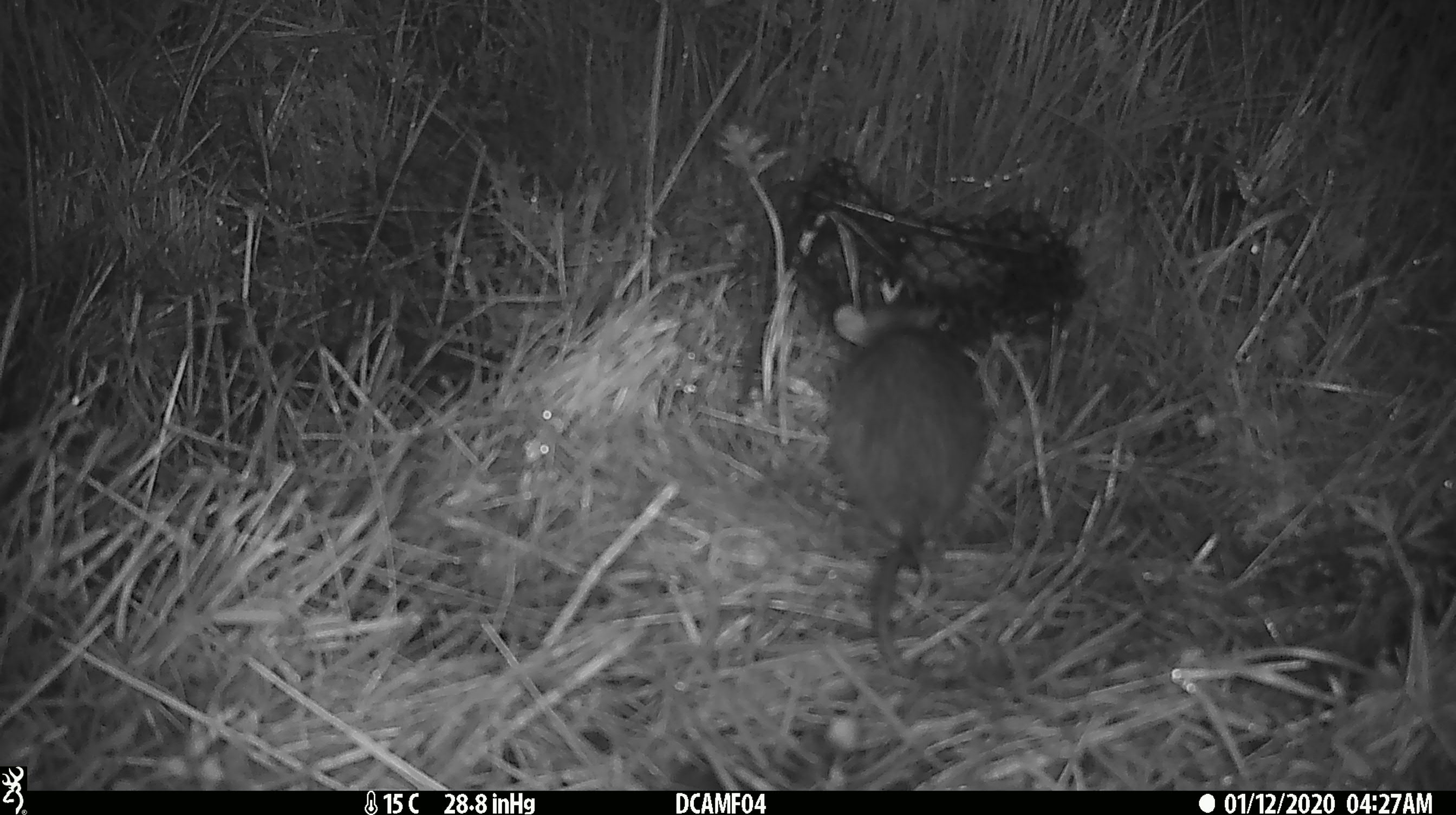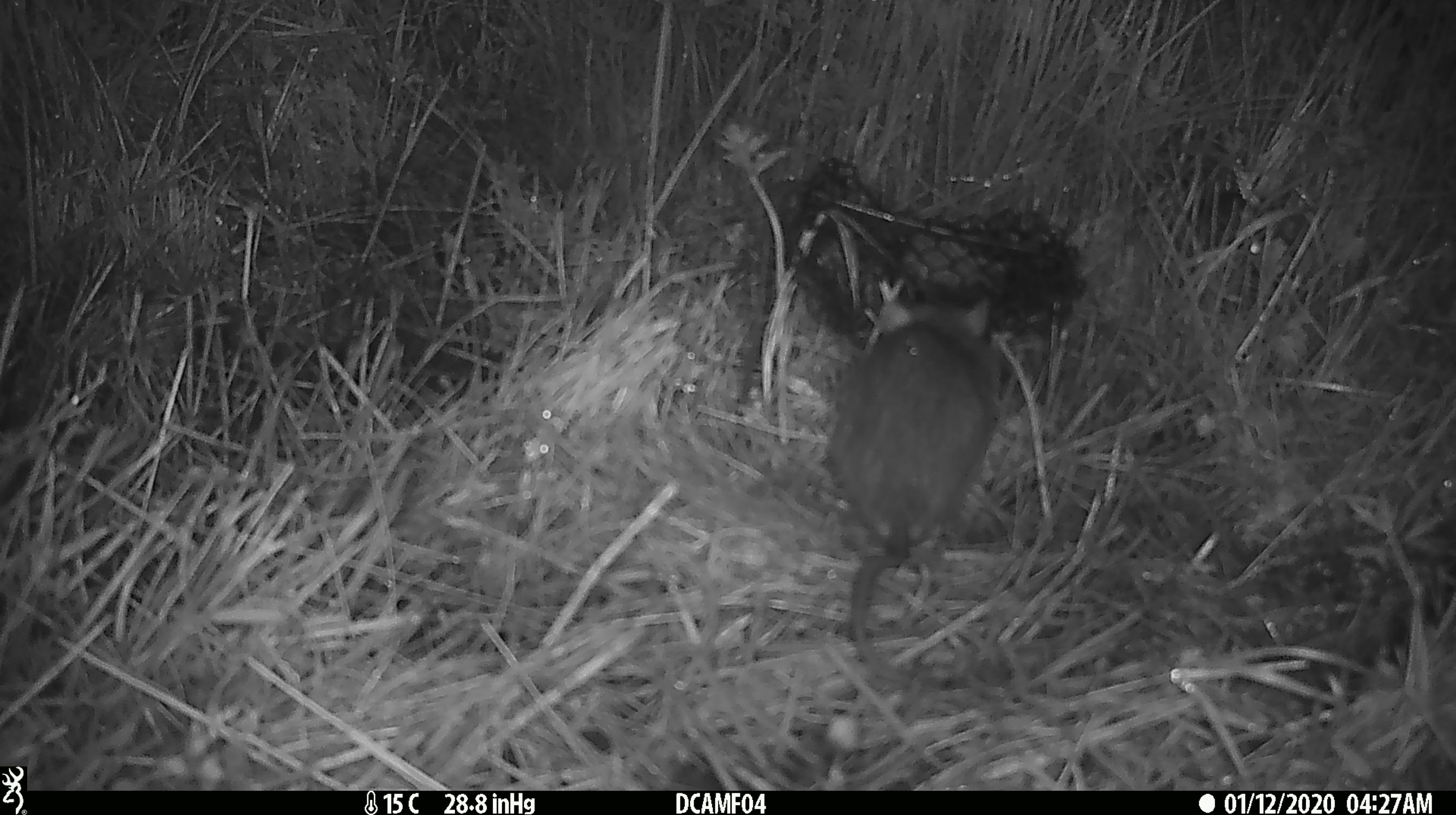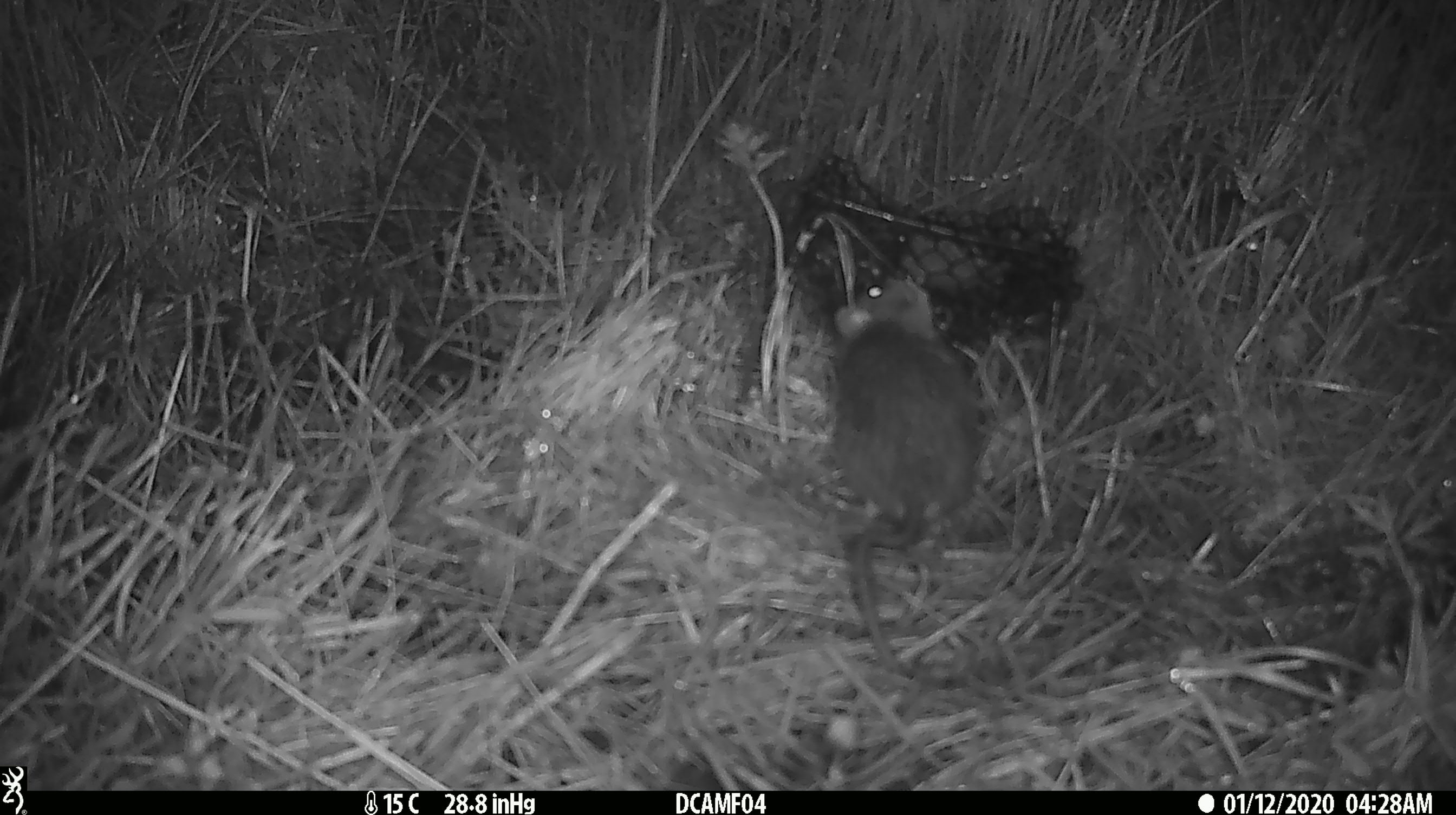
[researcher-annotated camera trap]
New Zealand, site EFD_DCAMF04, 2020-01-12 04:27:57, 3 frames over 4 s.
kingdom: Animalia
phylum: Chordata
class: Mammalia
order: Rodentia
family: Muridae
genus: Rattus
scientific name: Rattus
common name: rat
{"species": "rat (Rattus)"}